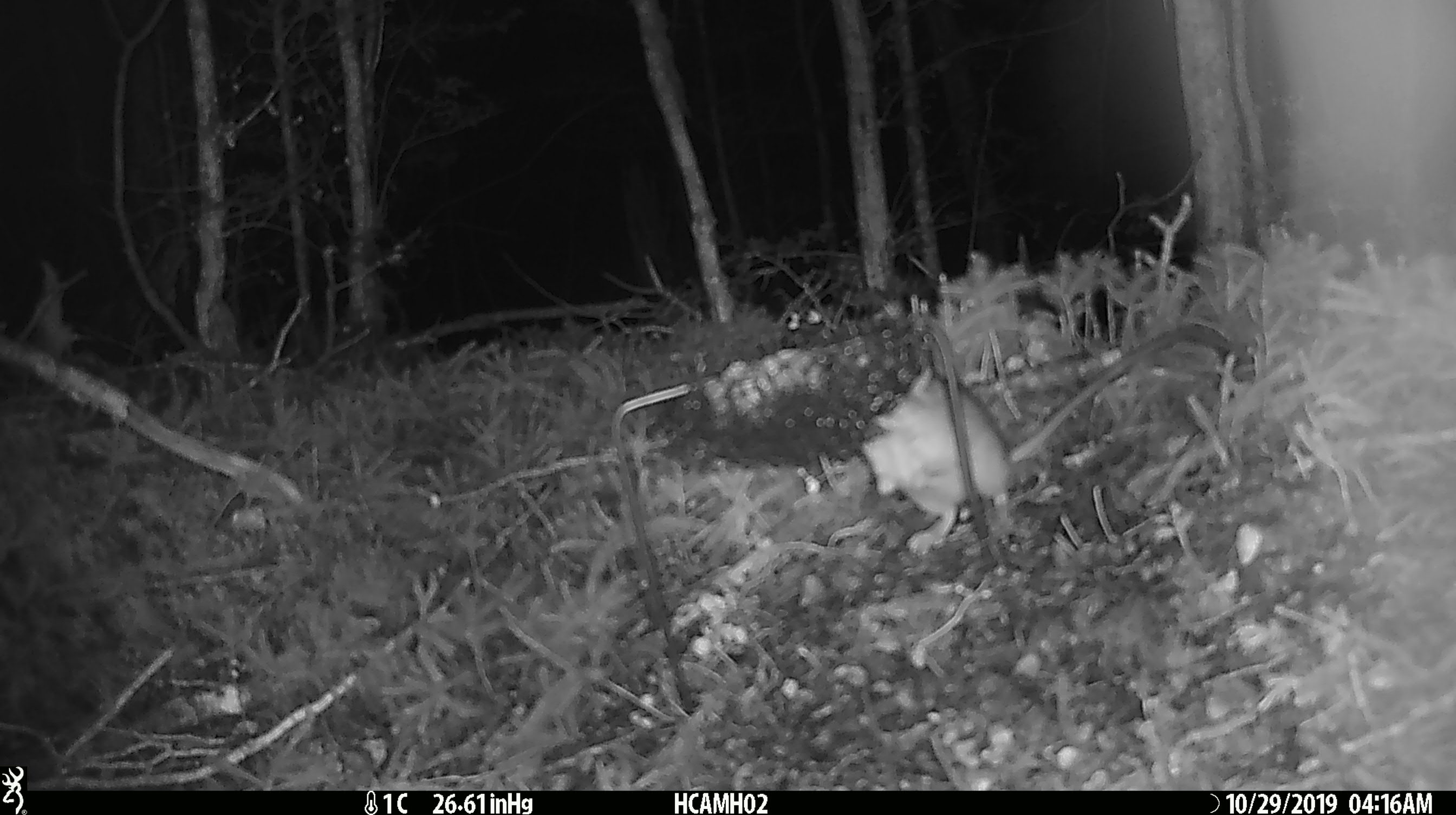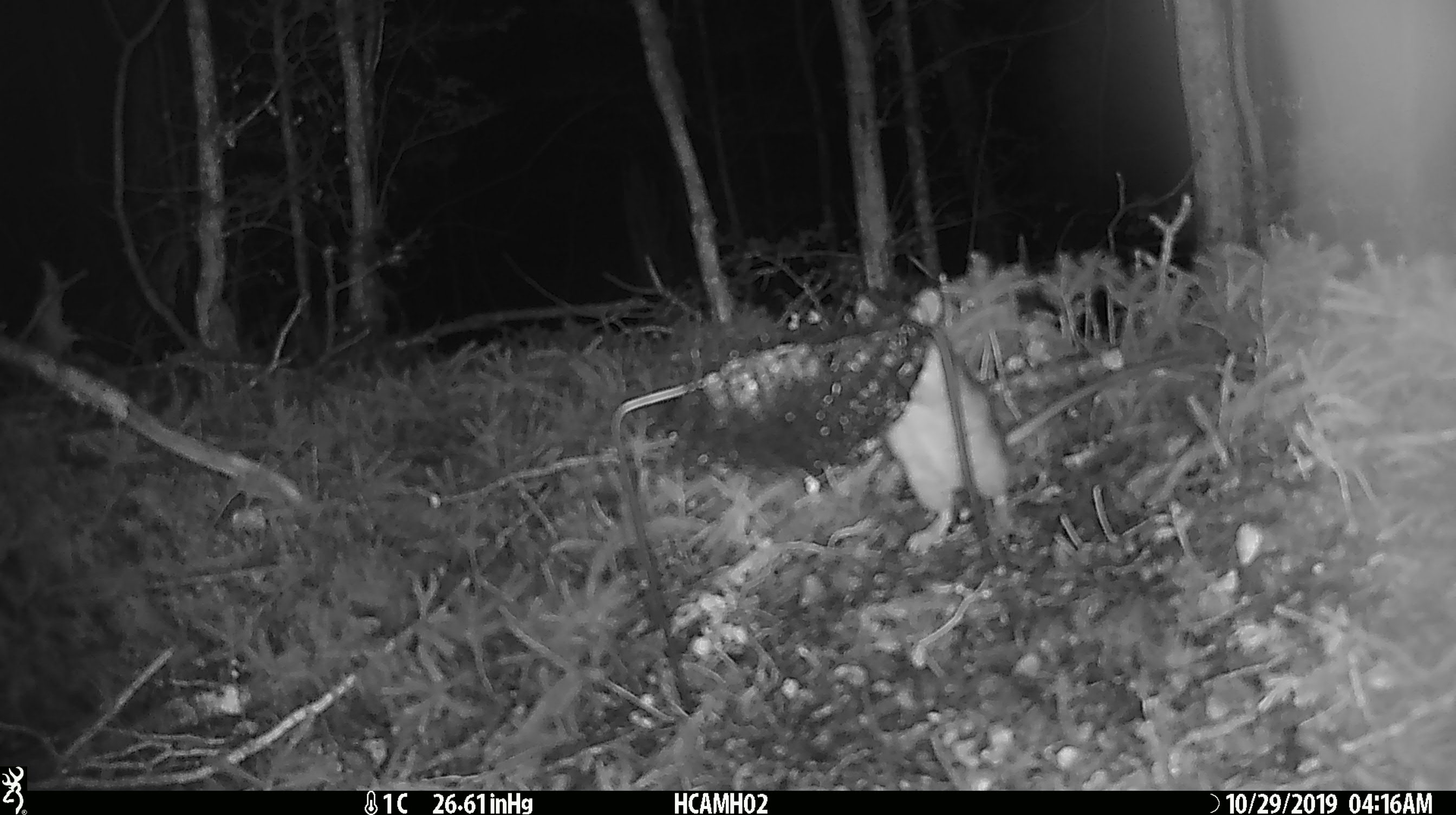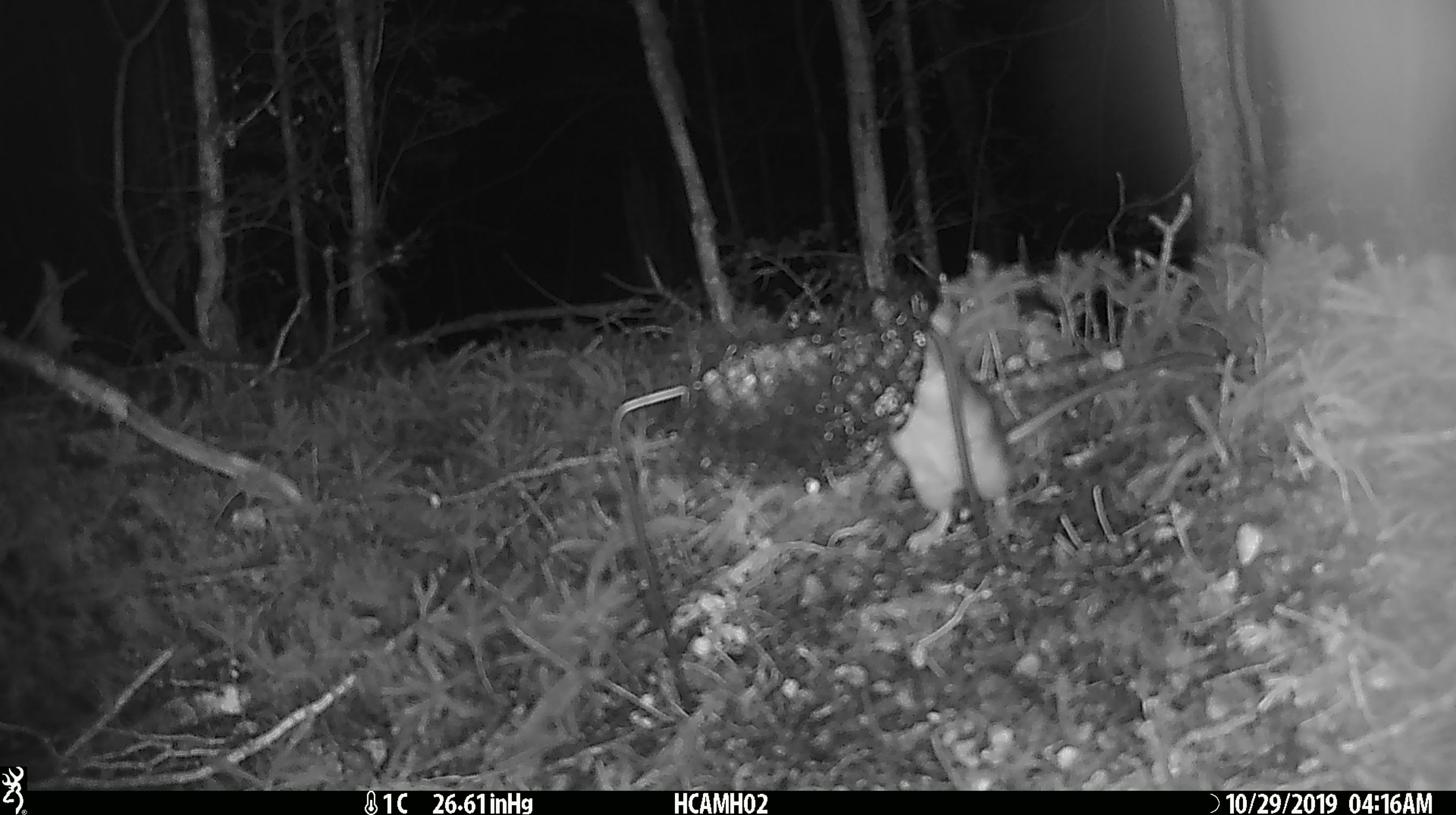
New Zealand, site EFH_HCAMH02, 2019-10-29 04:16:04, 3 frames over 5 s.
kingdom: Animalia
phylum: Chordata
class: Mammalia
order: Rodentia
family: Muridae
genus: Rattus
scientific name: Rattus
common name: rat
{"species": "rat (Rattus)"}